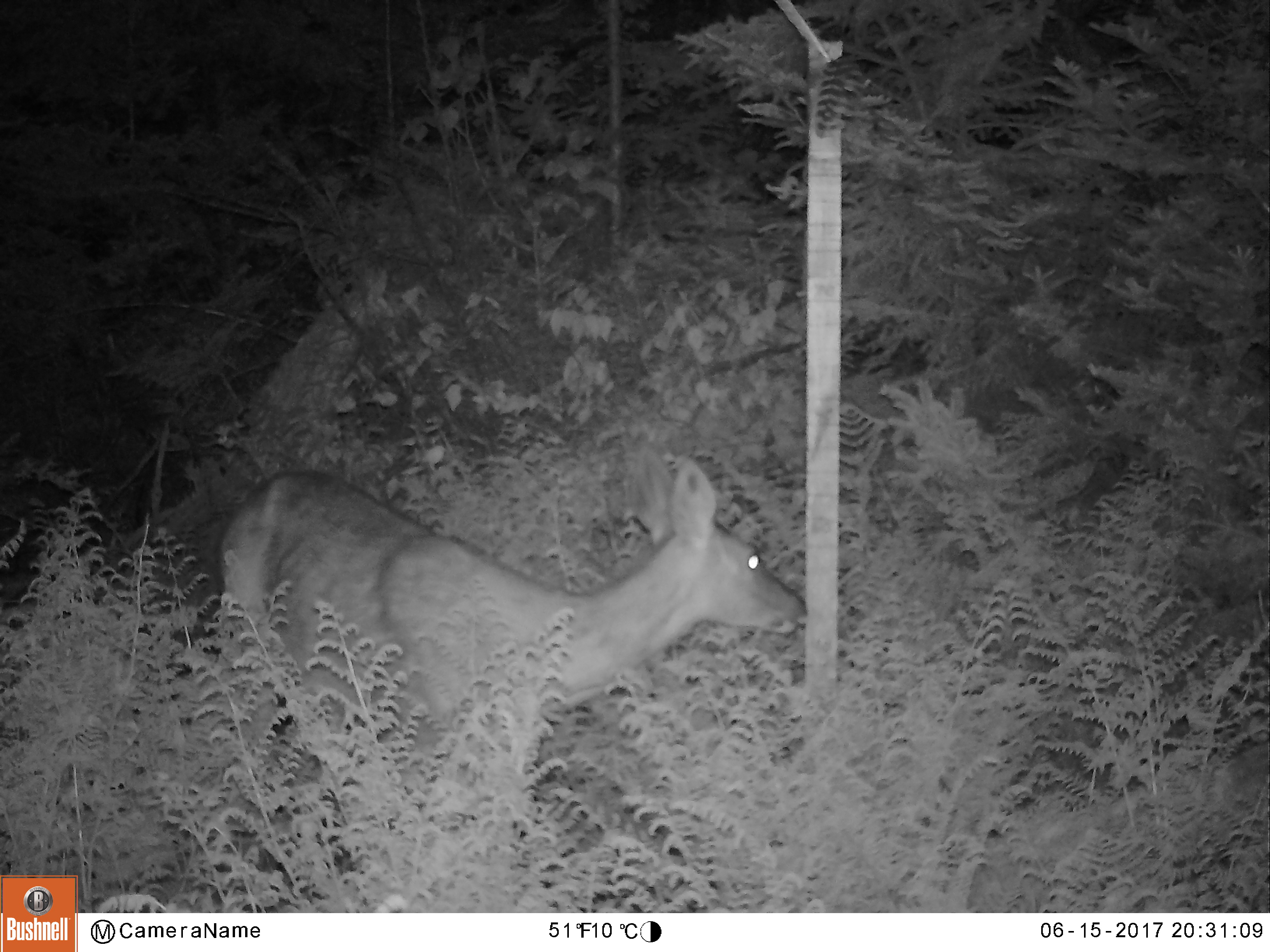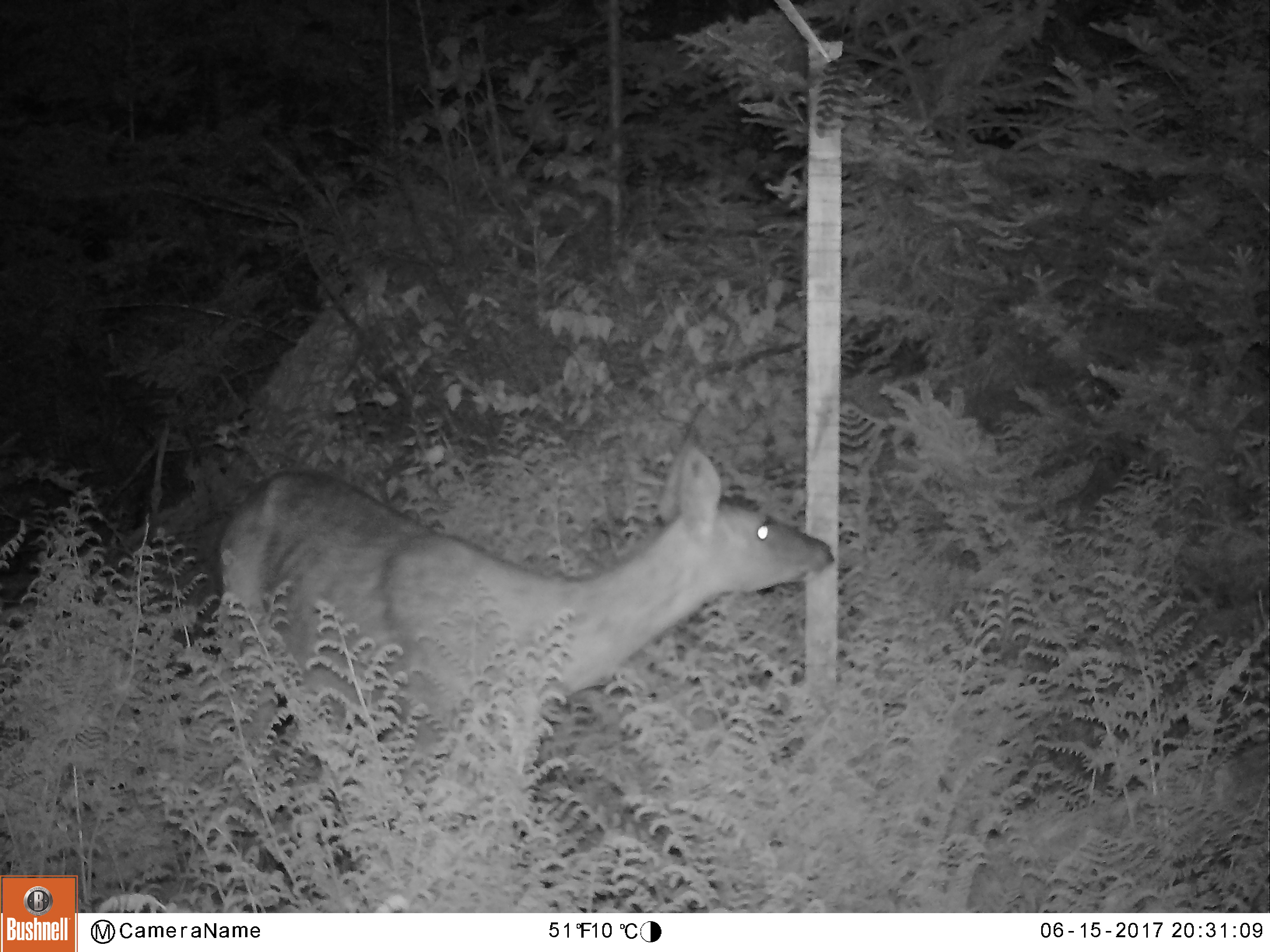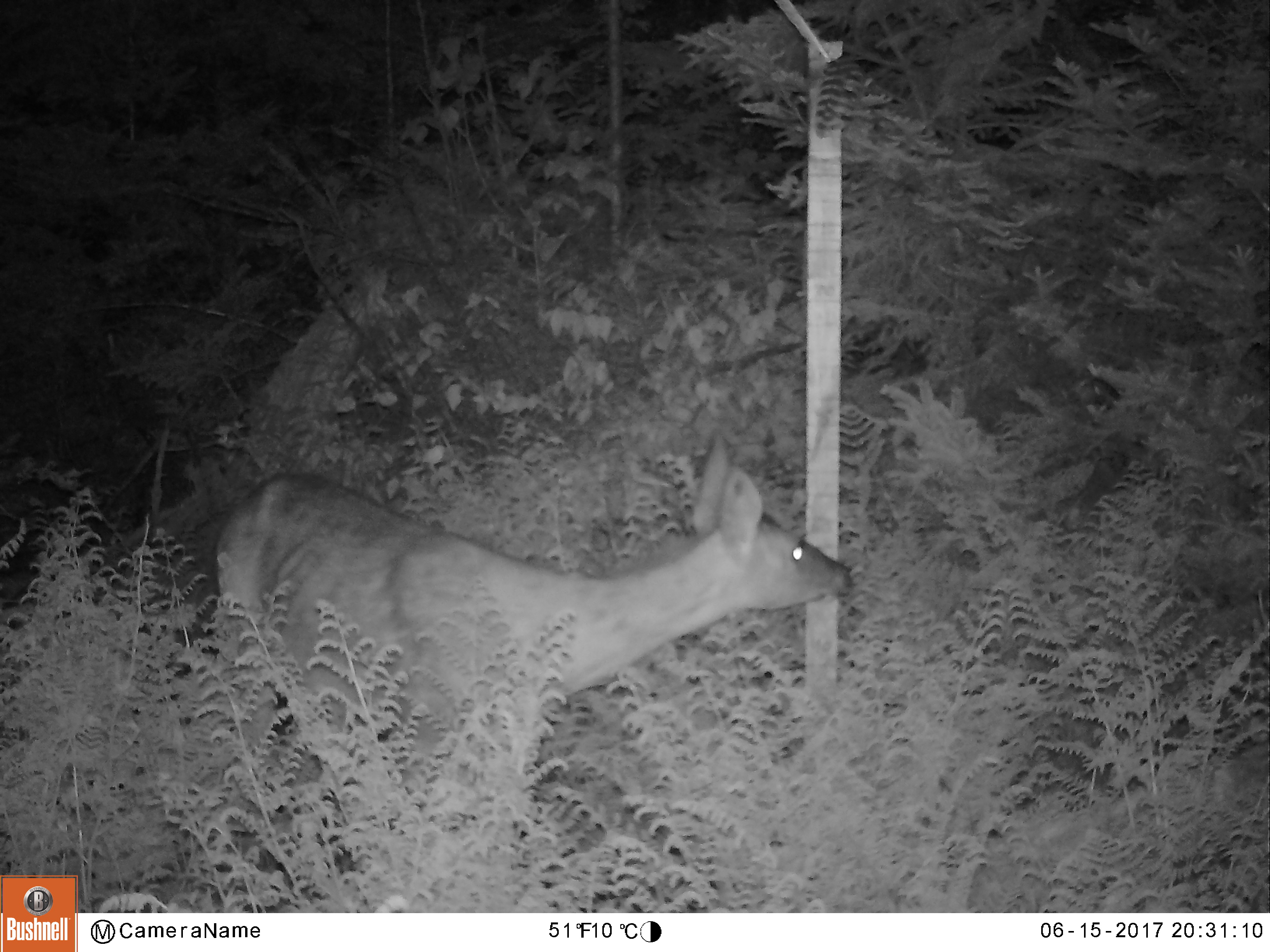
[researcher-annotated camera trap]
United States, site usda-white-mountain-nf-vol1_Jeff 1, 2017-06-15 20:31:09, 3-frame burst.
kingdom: Animalia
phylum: Chordata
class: Mammalia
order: Artiodactyla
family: Cervidae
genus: Odocoileus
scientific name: Odocoileus virginianus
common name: white-tailed deer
White-tailed deer (Odocoileus virginianus).